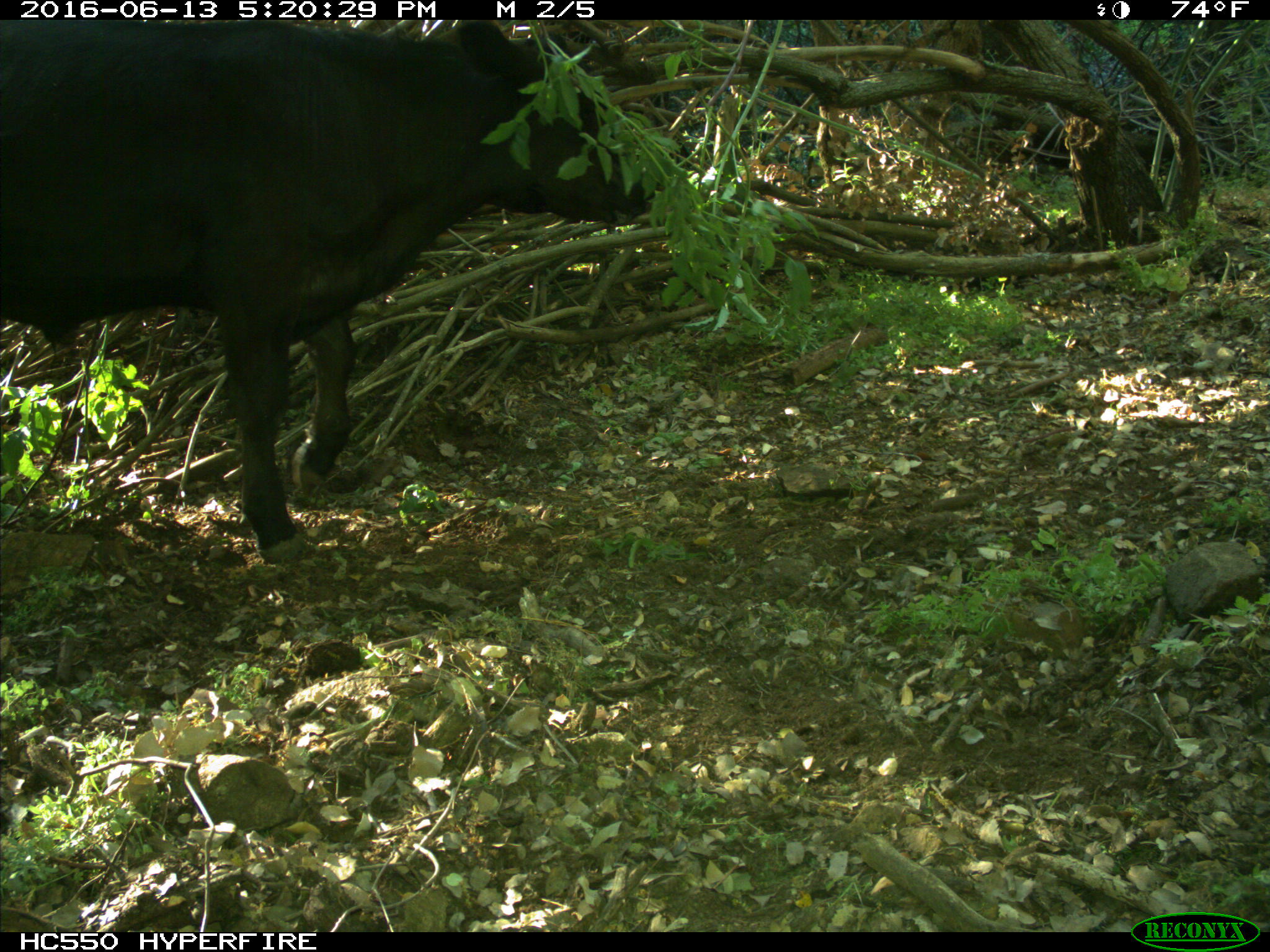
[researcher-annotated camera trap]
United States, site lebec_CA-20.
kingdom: Animalia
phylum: Chordata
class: Mammalia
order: Artiodactyla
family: Bovidae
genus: Bos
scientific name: Bos taurus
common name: domestic cow